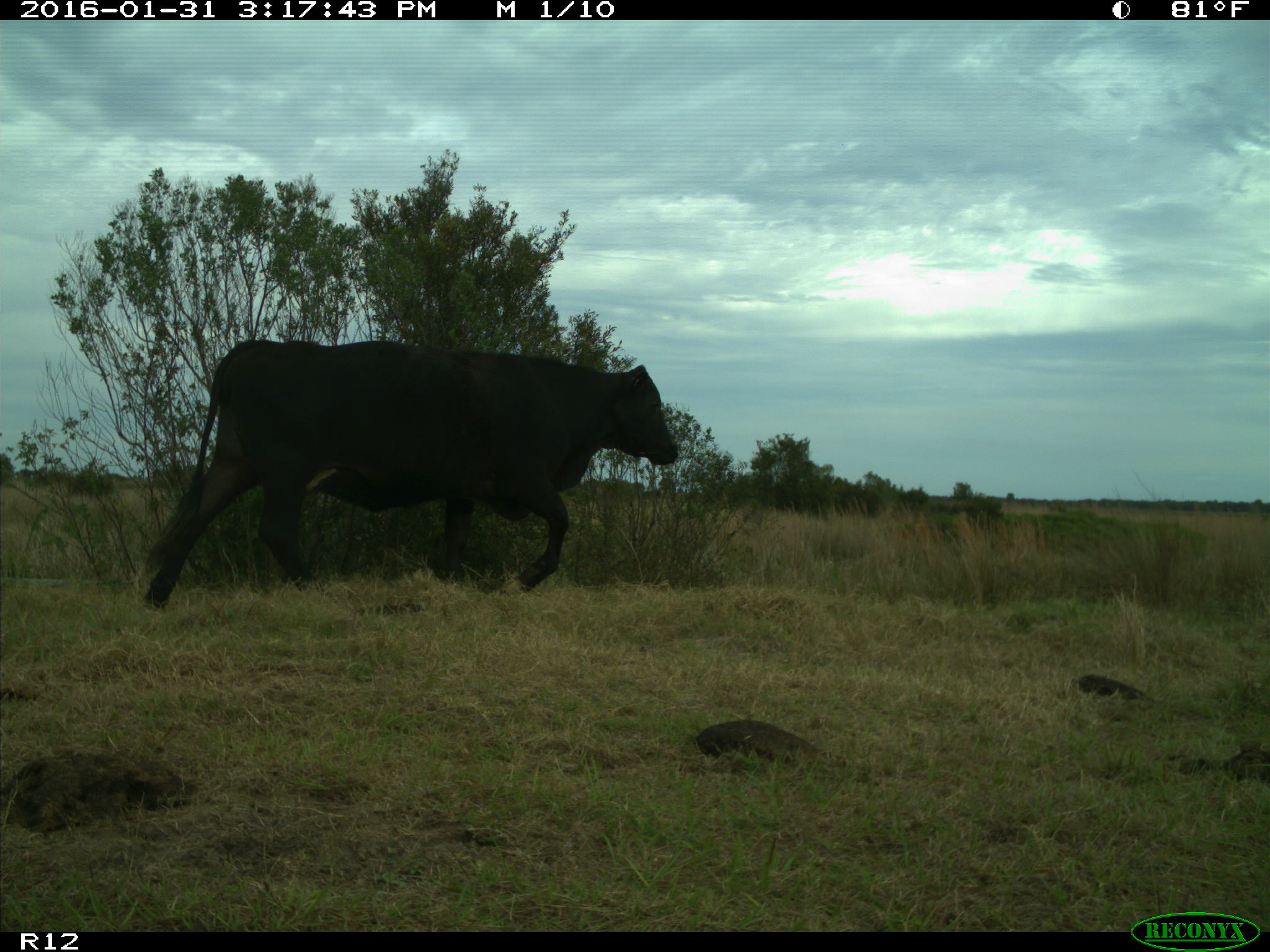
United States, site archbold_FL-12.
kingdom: Animalia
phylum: Chordata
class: Mammalia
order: Artiodactyla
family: Bovidae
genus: Bos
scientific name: Bos taurus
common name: domestic cow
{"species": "Bos taurus (domestic cow)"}